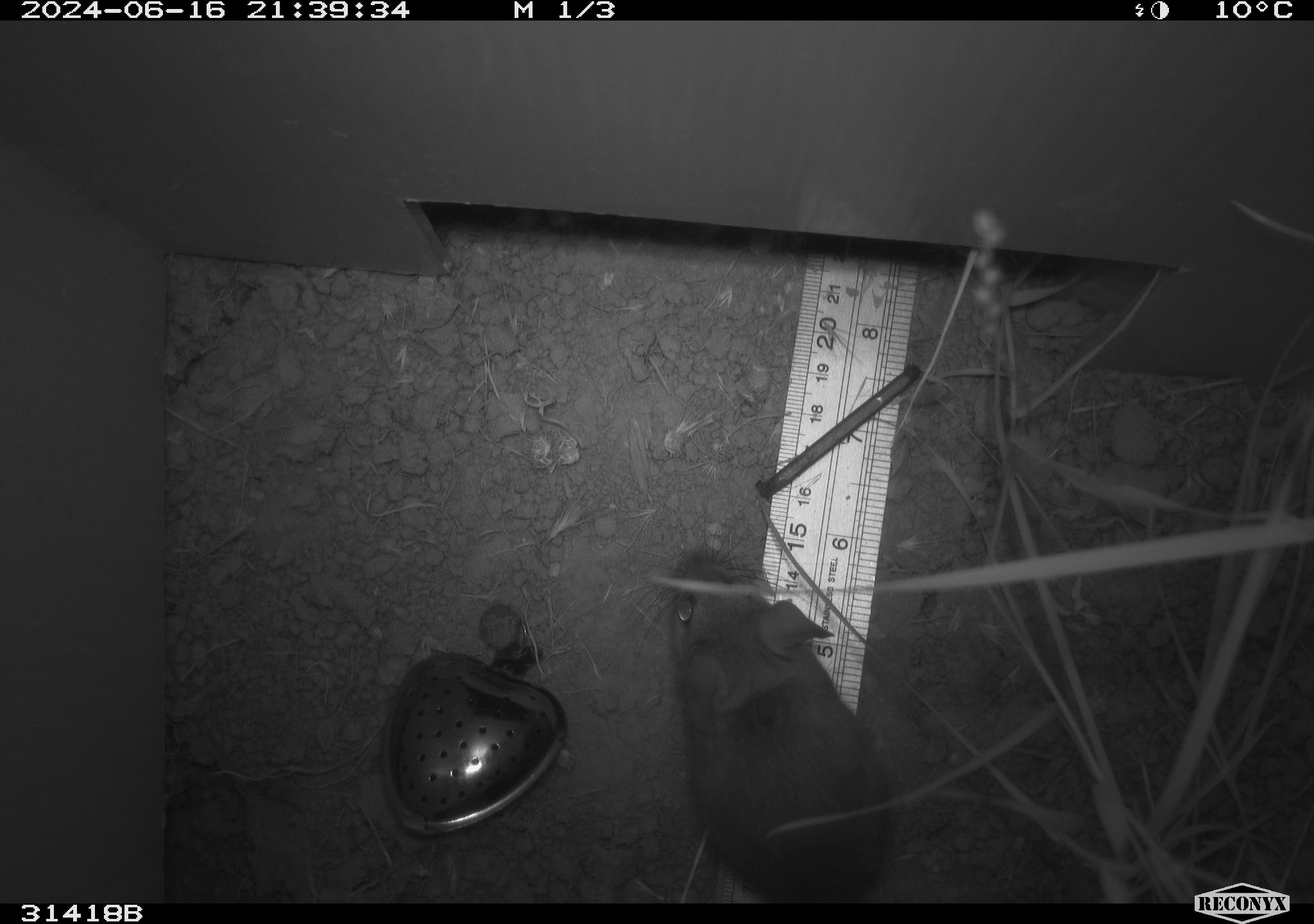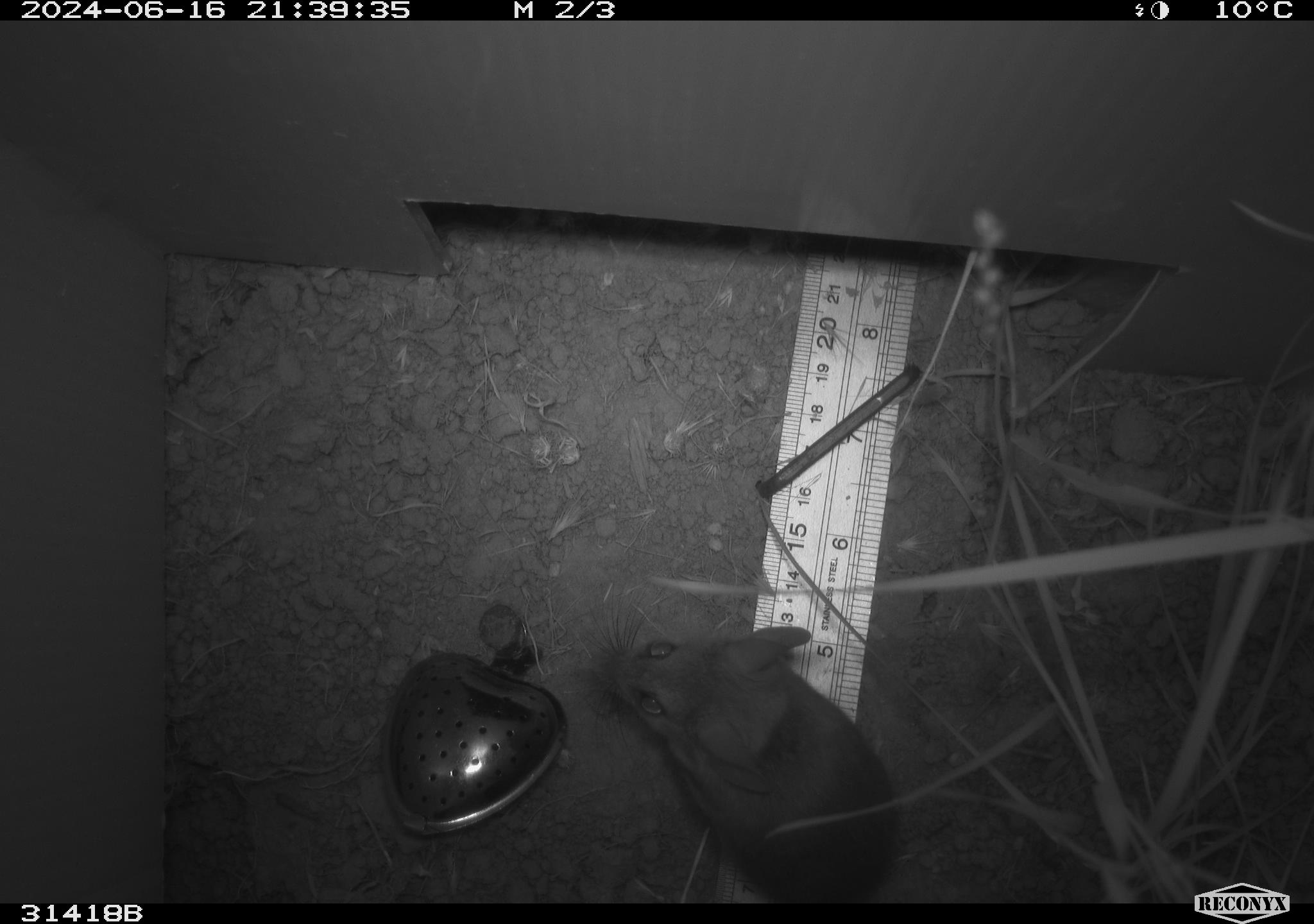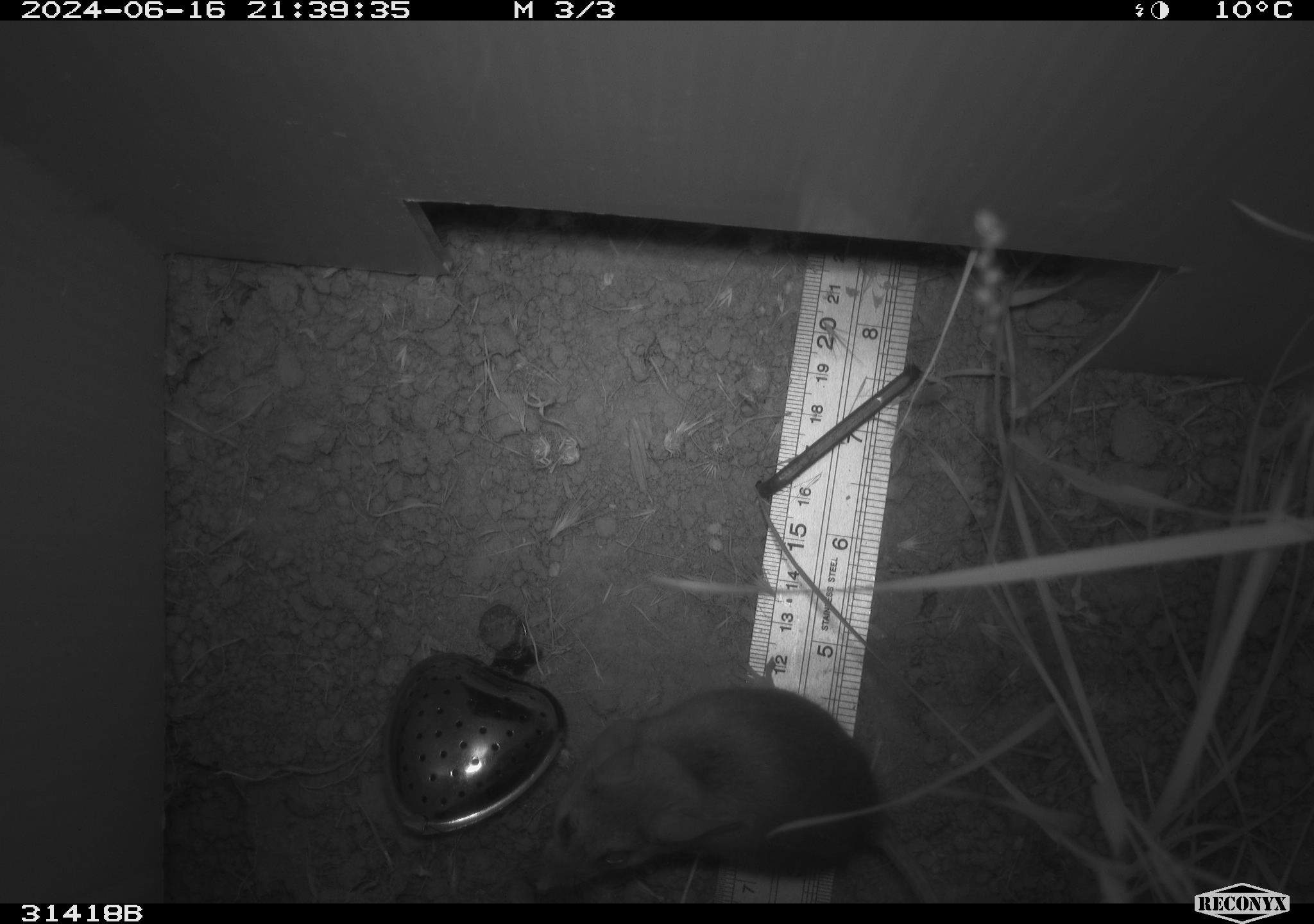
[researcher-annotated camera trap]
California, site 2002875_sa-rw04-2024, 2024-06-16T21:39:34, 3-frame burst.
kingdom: Animalia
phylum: Chordata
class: Mammalia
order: Rodentia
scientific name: Rodentia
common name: rodent